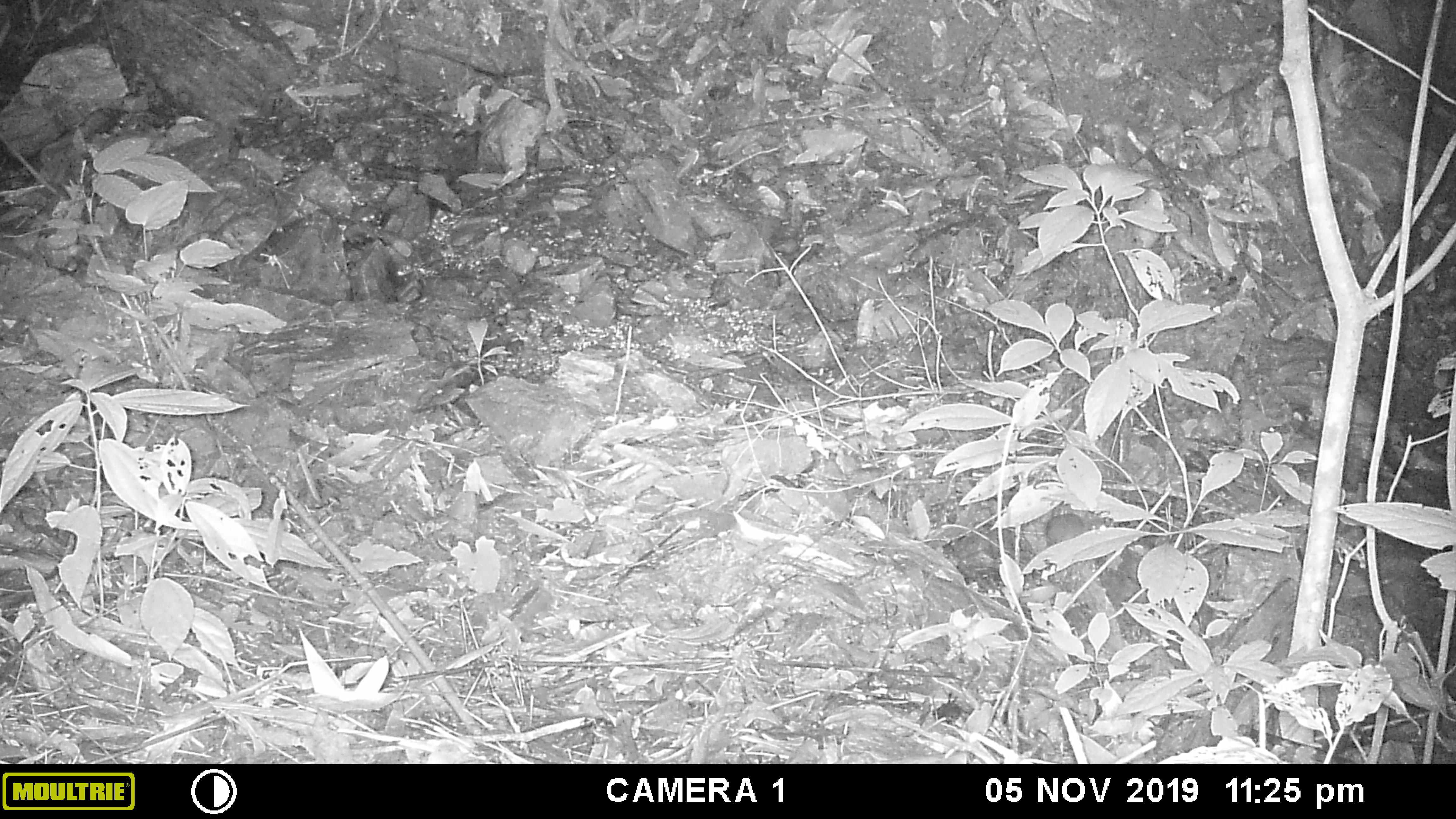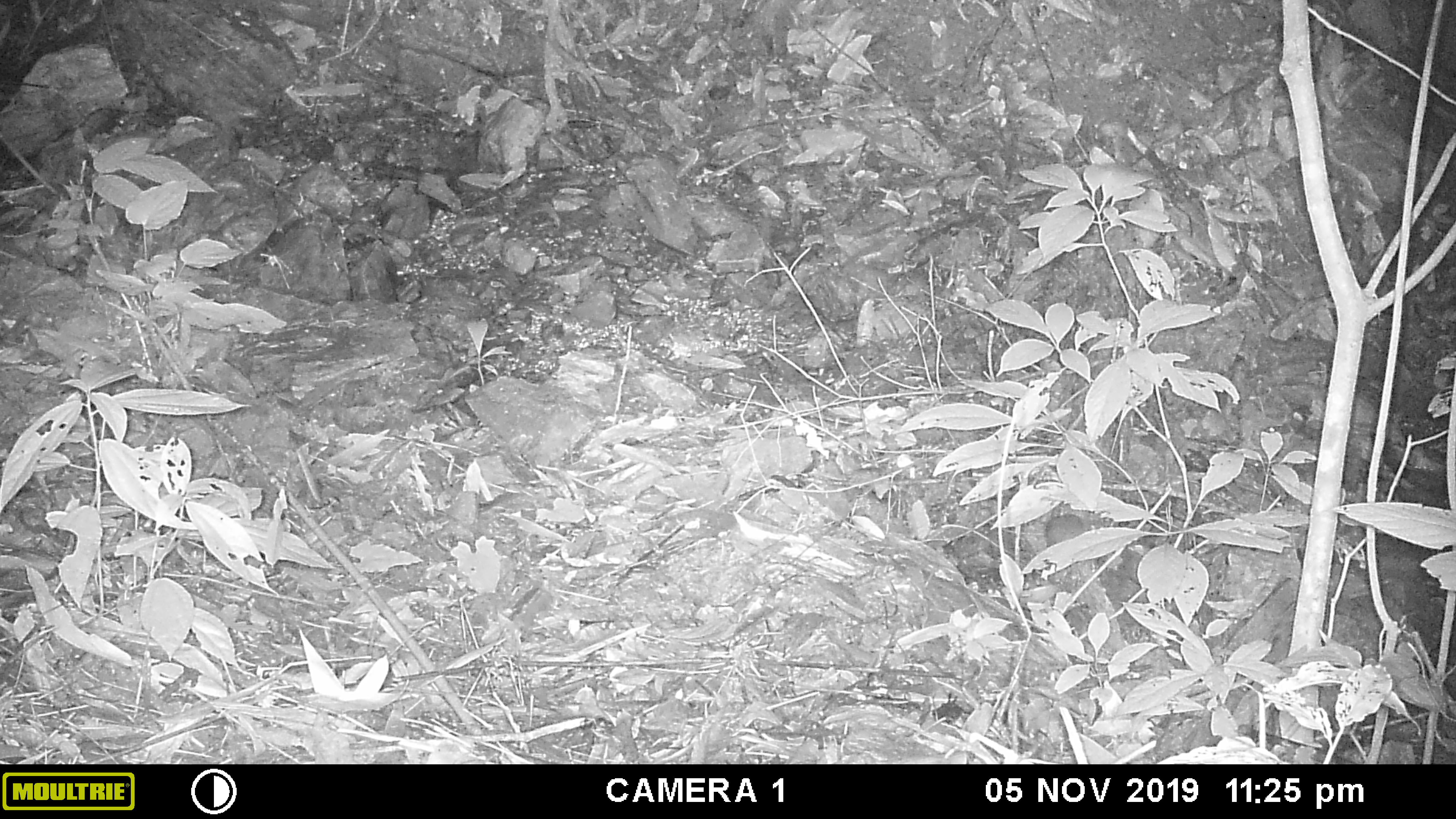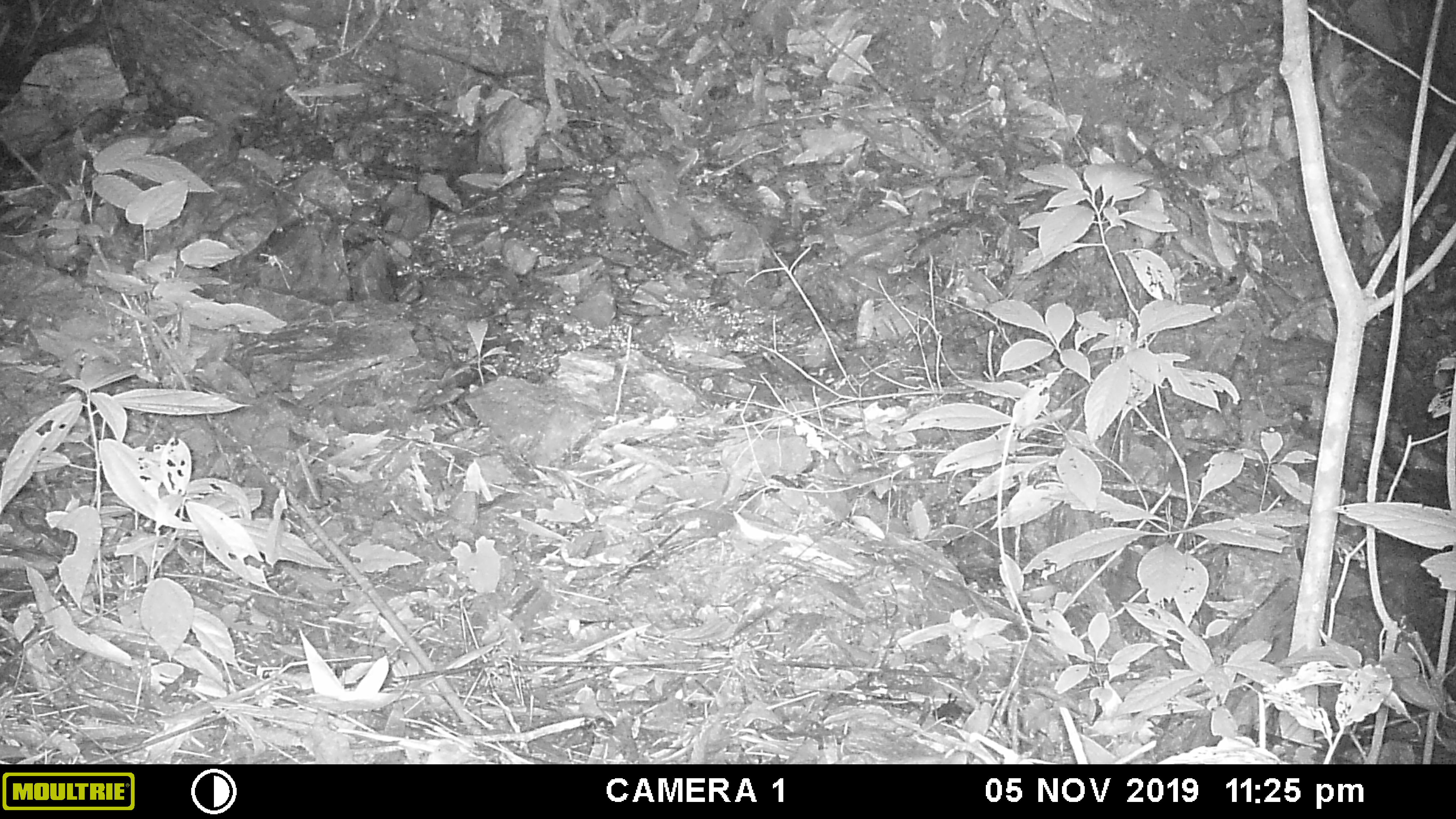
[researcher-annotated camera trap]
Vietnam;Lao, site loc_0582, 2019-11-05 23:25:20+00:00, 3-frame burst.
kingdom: Animalia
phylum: Chordata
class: Mammalia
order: Rodentia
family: Muridae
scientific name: Muridae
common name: old-world mice and rats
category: unidentified murid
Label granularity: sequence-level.